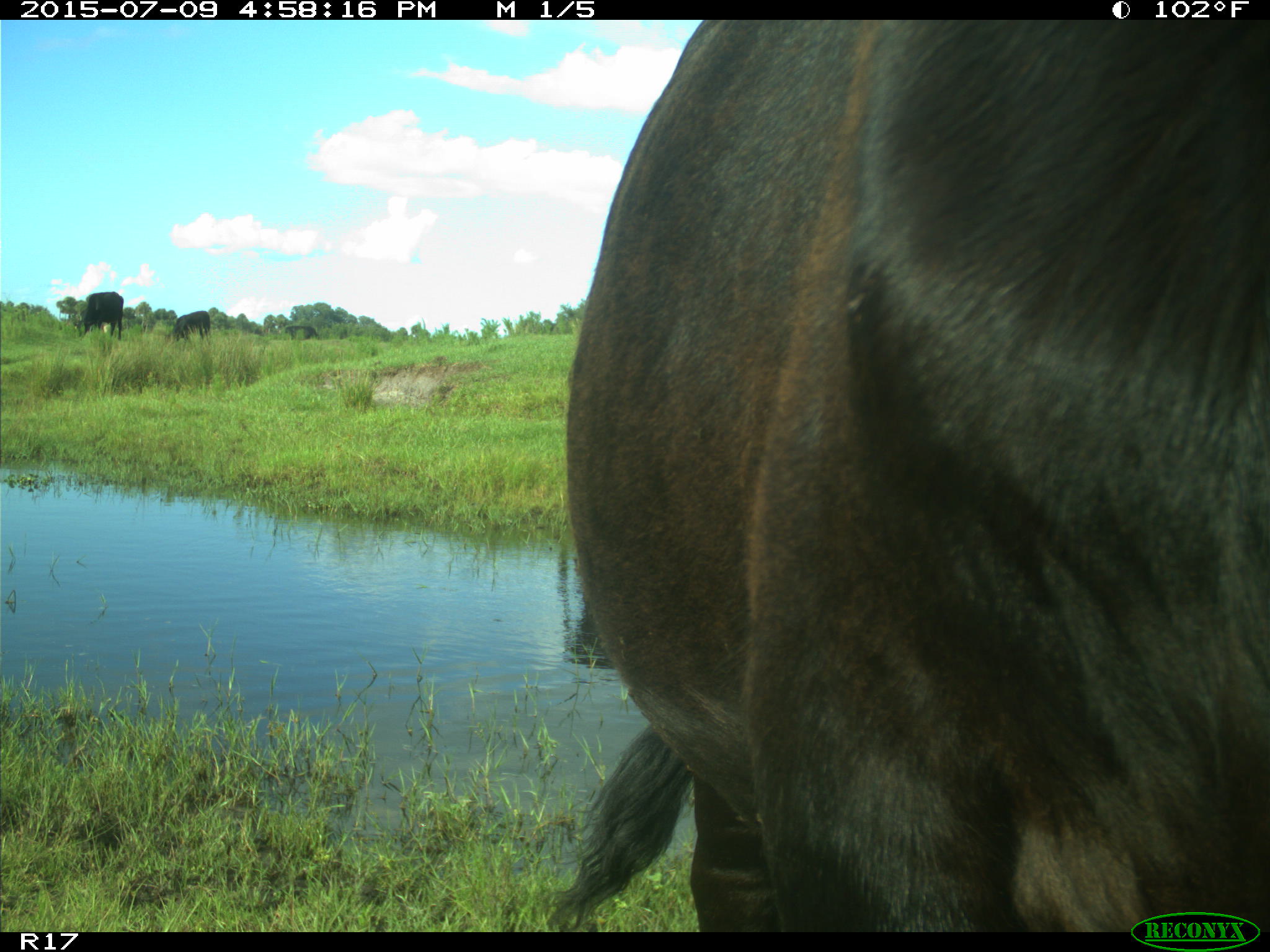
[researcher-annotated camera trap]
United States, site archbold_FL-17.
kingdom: Animalia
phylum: Chordata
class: Mammalia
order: Artiodactyla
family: Bovidae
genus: Bos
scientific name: Bos taurus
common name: domestic cow